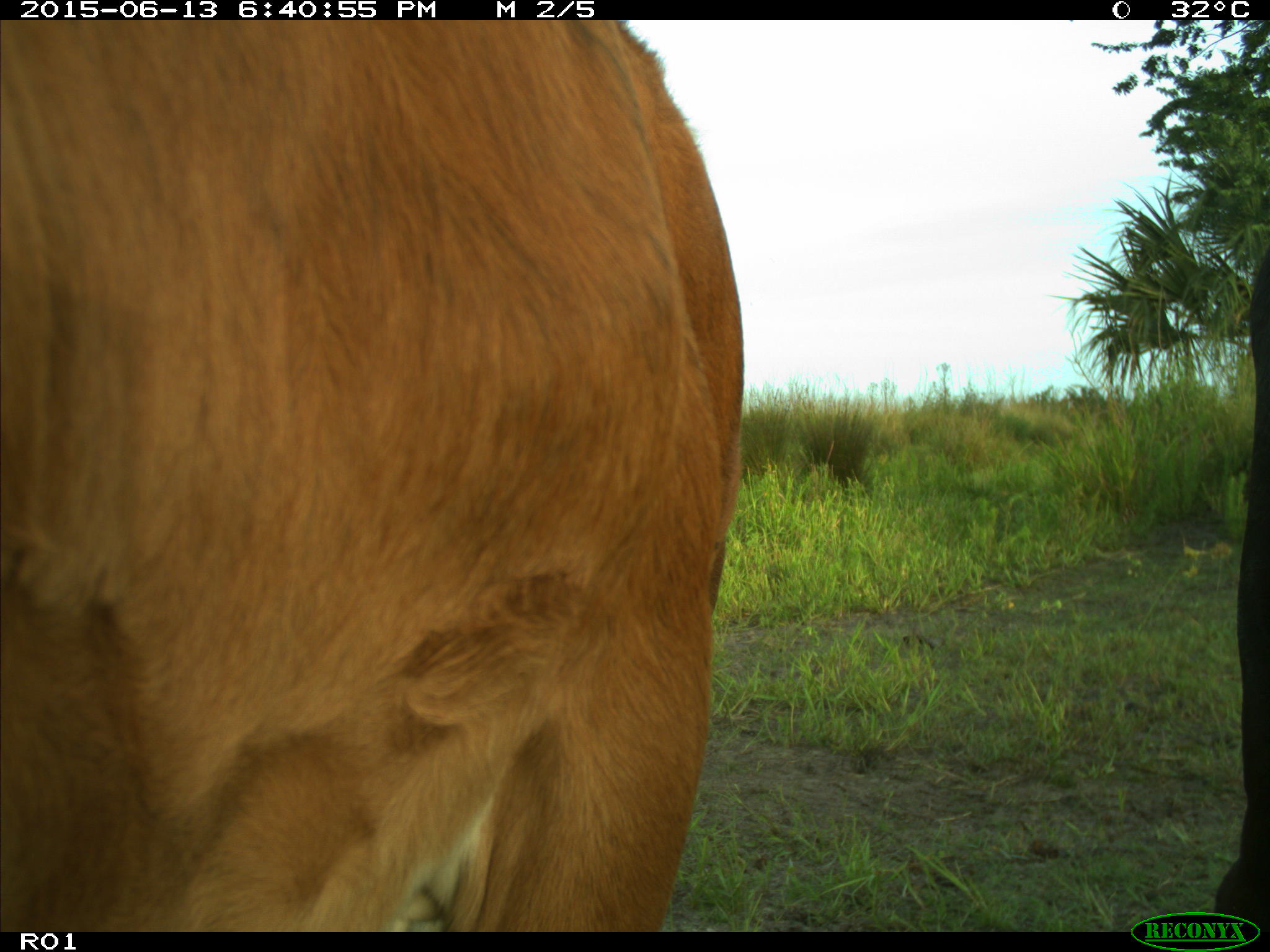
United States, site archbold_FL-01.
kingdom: Animalia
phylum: Chordata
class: Mammalia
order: Artiodactyla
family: Bovidae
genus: Bos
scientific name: Bos taurus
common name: domestic cow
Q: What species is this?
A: Bos taurus (domestic cow).